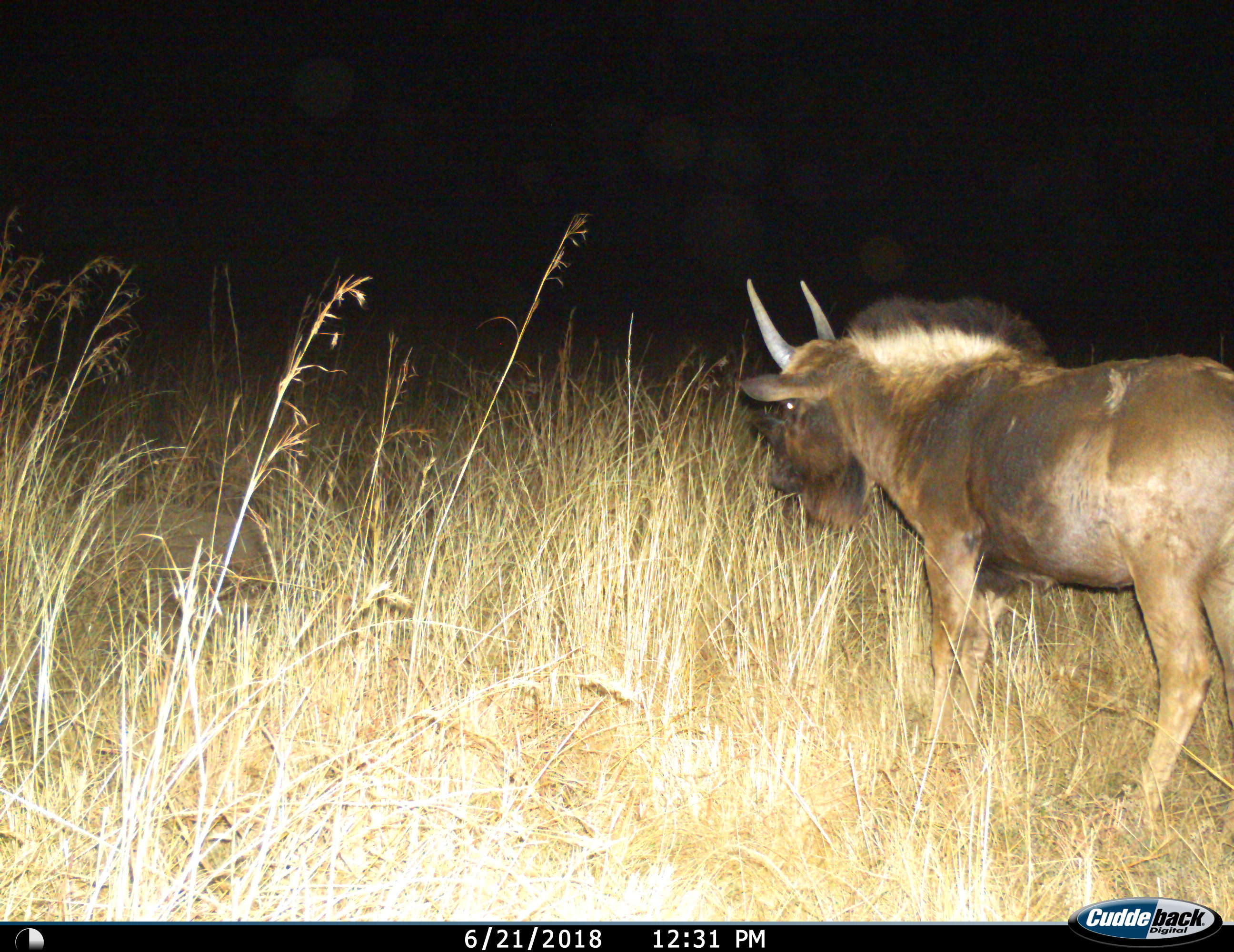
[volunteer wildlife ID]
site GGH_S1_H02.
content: unidentified animal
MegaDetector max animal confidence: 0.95